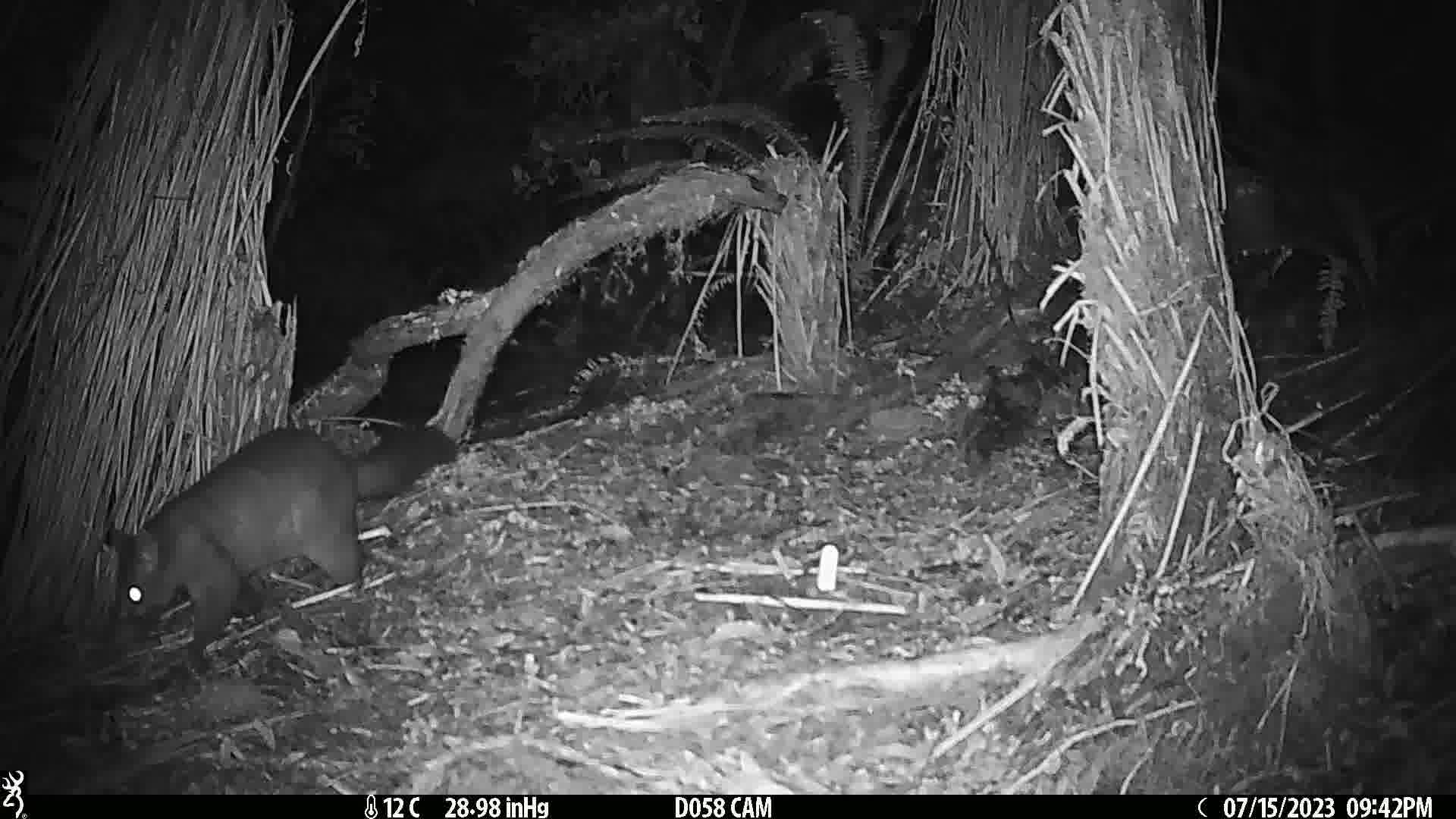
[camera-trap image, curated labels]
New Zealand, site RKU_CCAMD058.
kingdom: Animalia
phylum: Chordata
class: Mammalia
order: Diprotodontia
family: Phalangeridae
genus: Trichosurus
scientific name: Trichosurus vulpecula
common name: common brushtail possum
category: possum